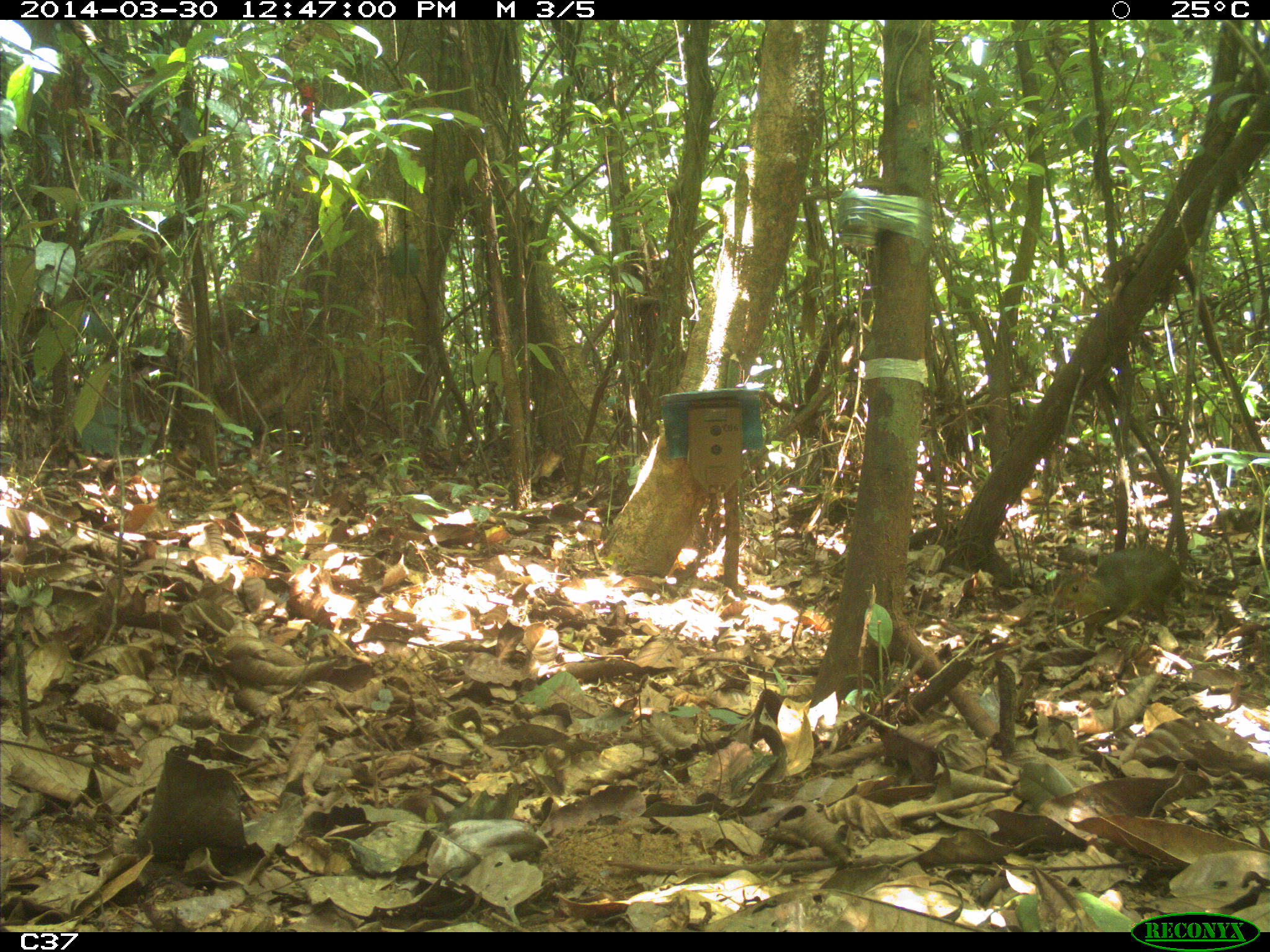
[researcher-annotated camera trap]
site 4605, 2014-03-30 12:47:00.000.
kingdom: Animalia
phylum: Chordata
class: Mammalia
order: Rodentia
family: Dasyproctidae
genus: Myoprocta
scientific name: Myoprocta pratti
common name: green acouchi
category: myoprocta pratii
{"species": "myoprocta pratii (green acouchi) (Myoprocta pratti)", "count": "1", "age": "adult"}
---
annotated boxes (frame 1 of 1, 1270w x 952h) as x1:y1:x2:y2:
myoprocta pratii: 1048:545:1185:648